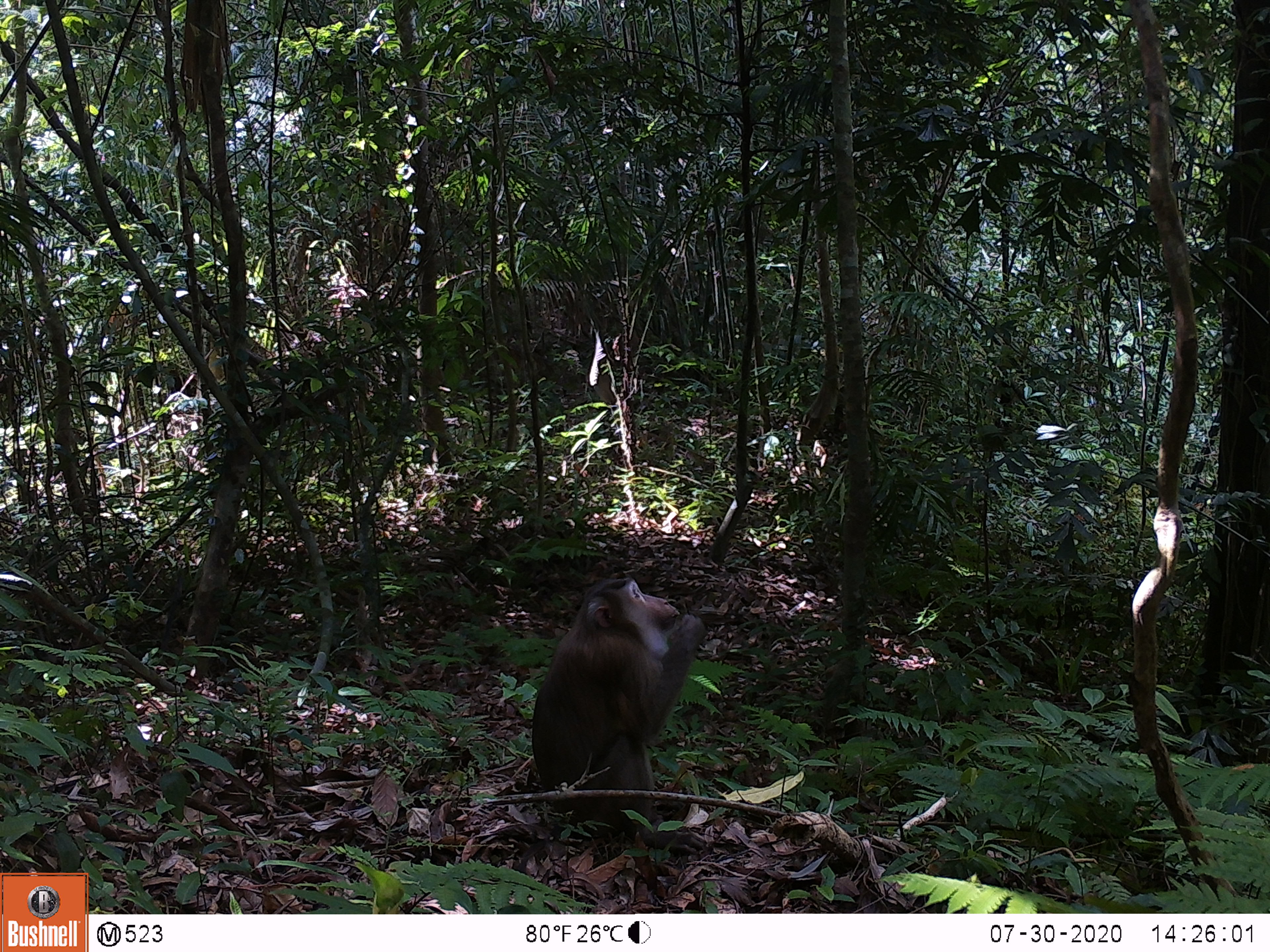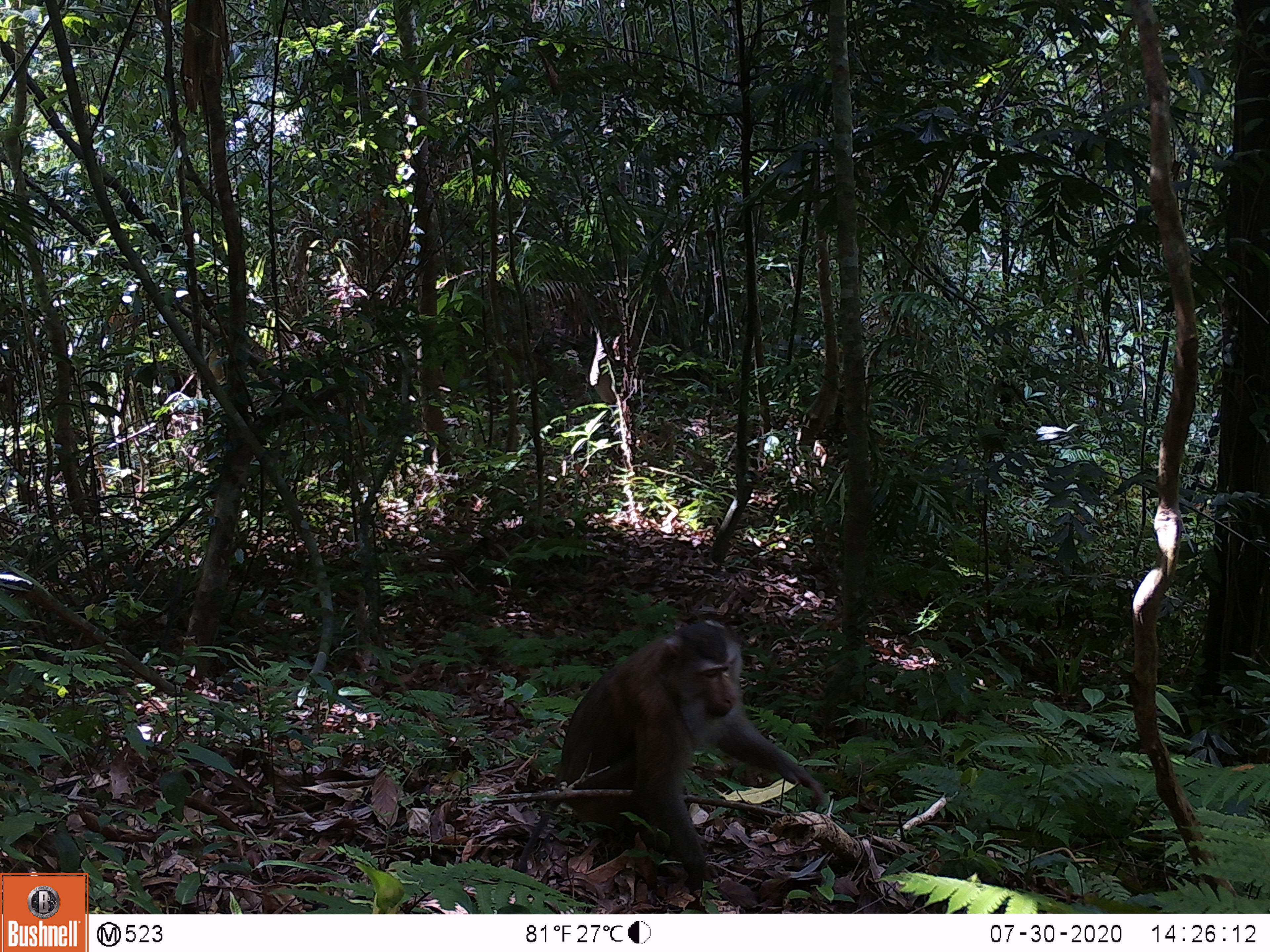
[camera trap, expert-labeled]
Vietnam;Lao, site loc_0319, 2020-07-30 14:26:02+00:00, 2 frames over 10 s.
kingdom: Animalia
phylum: Chordata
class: Mammalia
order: Primates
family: Cercopithecidae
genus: Macaca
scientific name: Macaca nemestrina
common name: pig-tailed macaque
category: pig tailed macaque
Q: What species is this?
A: Pig tailed macaque (pig-tailed macaque) (Macaca nemestrina).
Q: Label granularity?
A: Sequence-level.